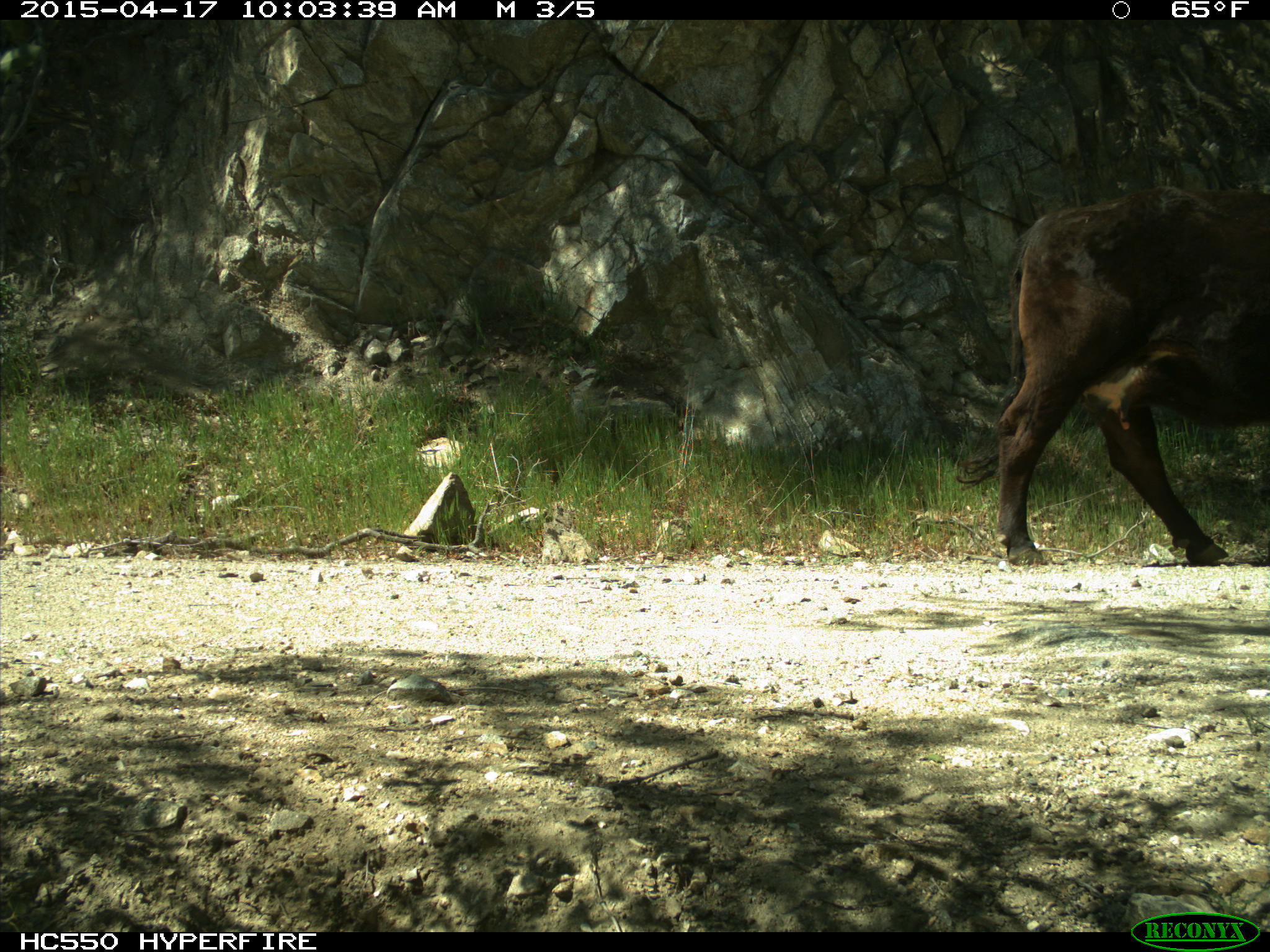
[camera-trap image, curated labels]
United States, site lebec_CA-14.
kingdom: Animalia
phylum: Chordata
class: Mammalia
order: Artiodactyla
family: Bovidae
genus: Bos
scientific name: Bos taurus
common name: domestic cow